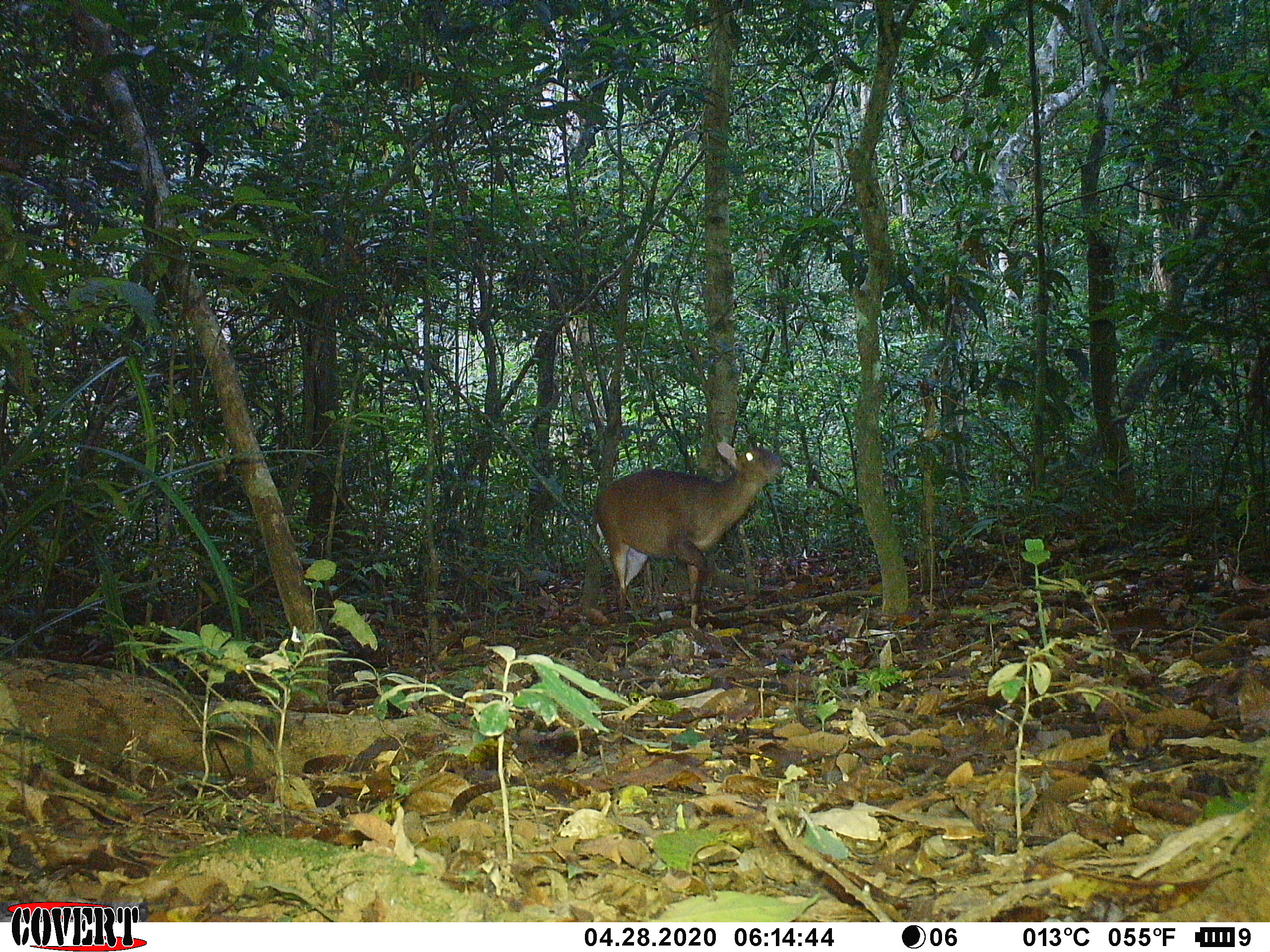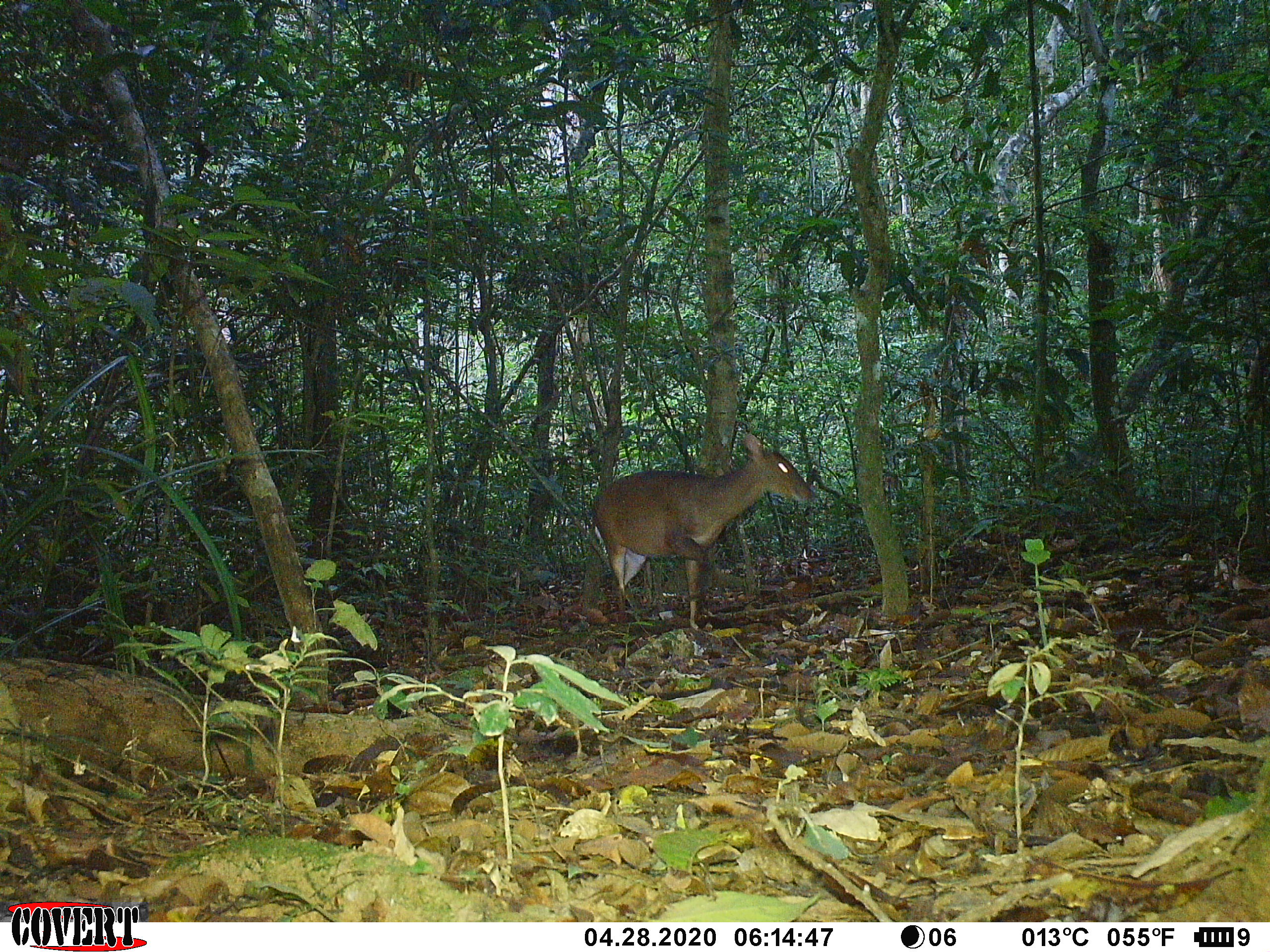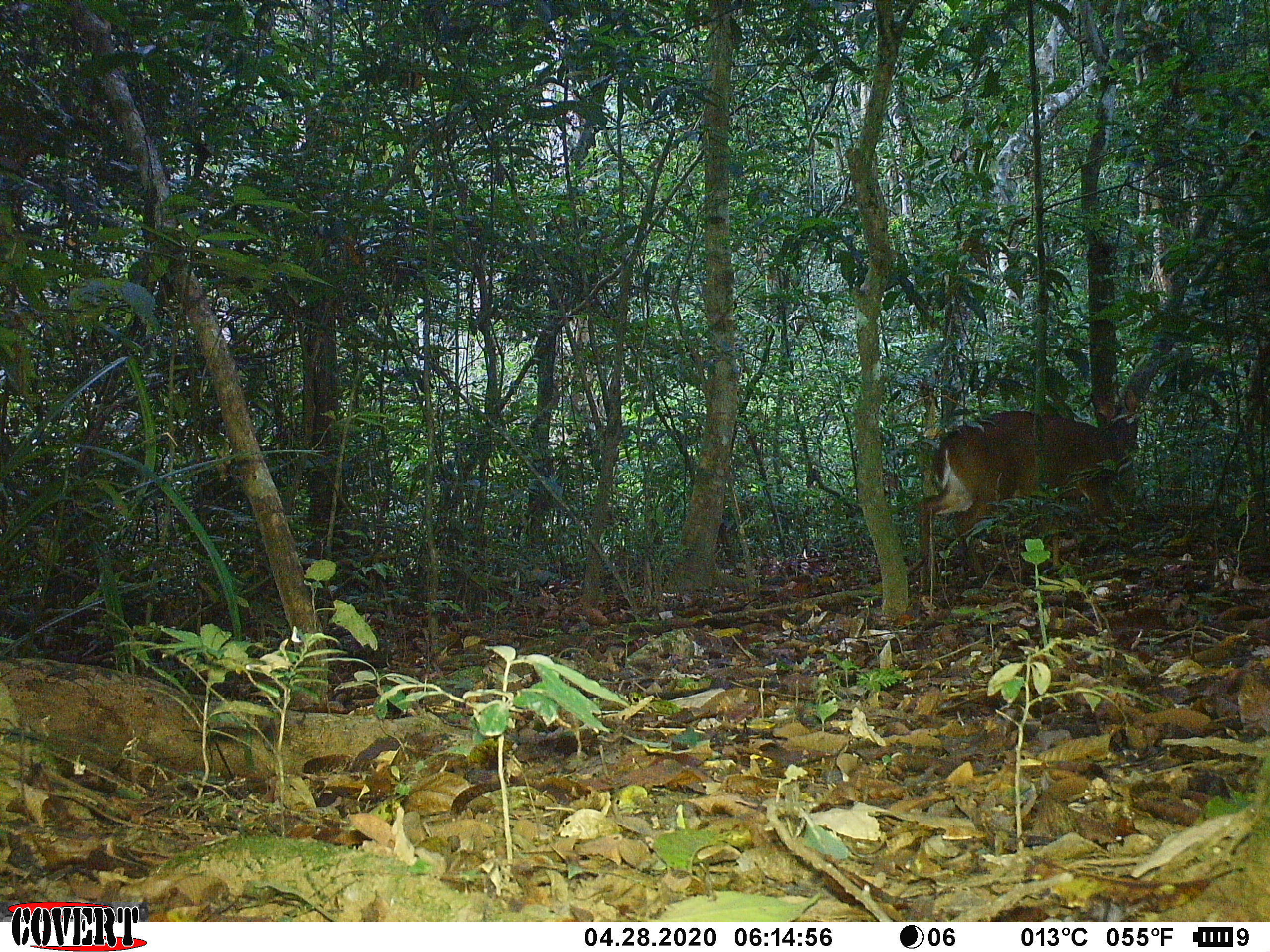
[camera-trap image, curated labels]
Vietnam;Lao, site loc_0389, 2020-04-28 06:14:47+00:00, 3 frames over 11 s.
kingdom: Animalia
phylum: Chordata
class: Mammalia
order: Artiodactyla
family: Cervidae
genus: Muntiacus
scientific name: Muntiacus vuquangensis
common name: large-antlered muntjac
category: large antlered muntjac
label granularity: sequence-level